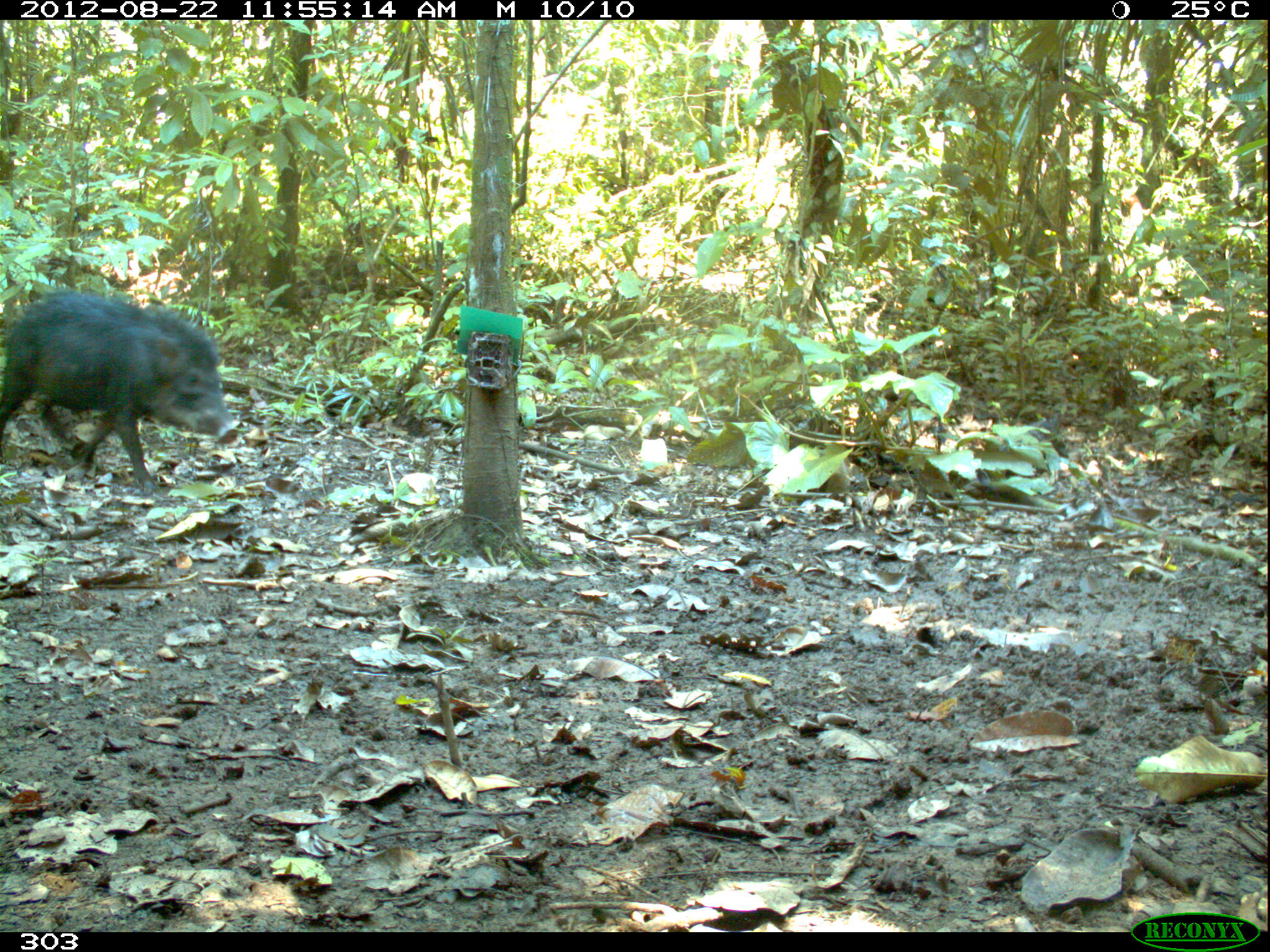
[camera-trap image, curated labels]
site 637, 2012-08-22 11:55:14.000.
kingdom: Animalia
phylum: Chordata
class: Mammalia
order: Artiodactyla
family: Tayassuidae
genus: Tayassu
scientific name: Tayassu pecari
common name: white-lipped peccary